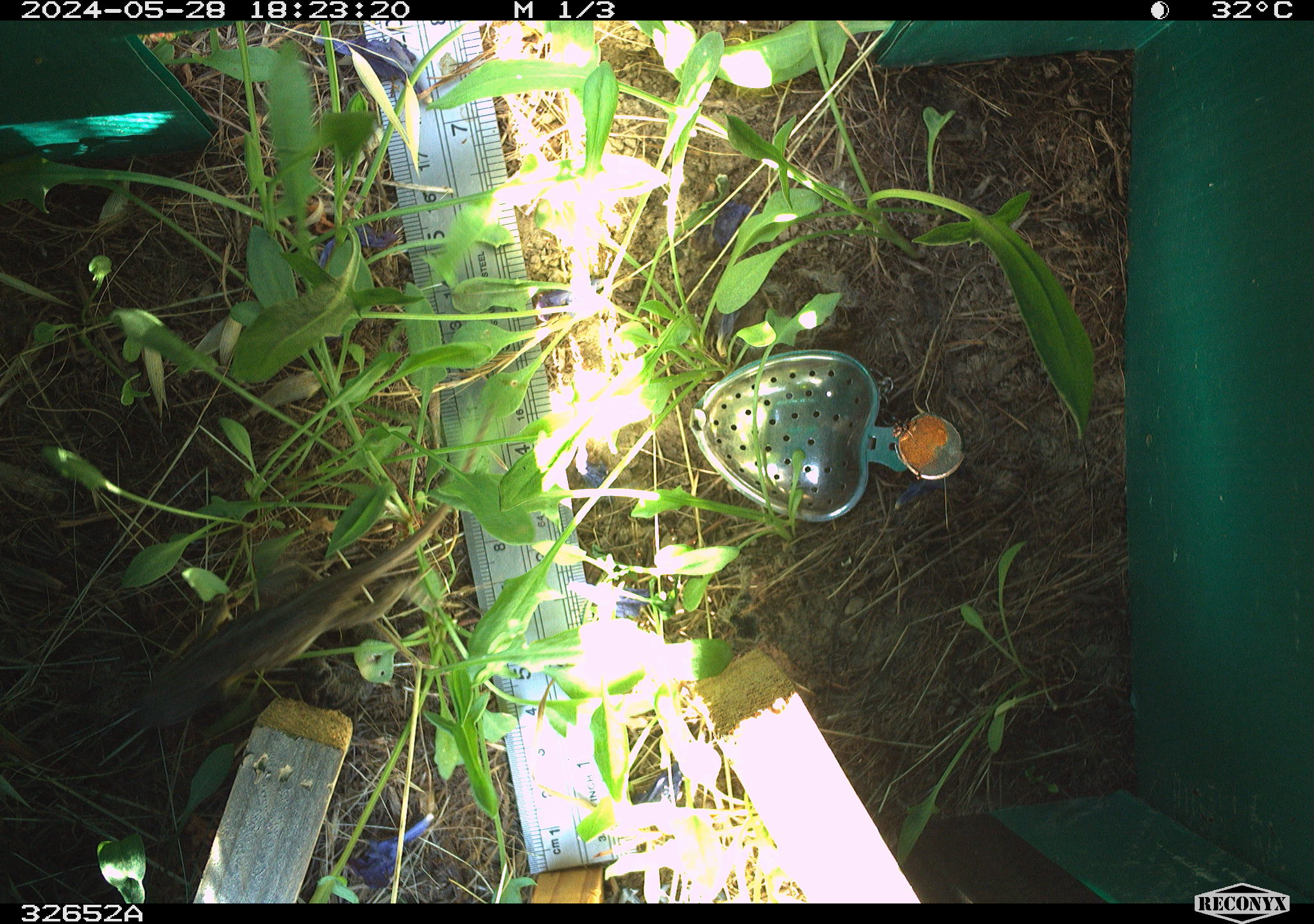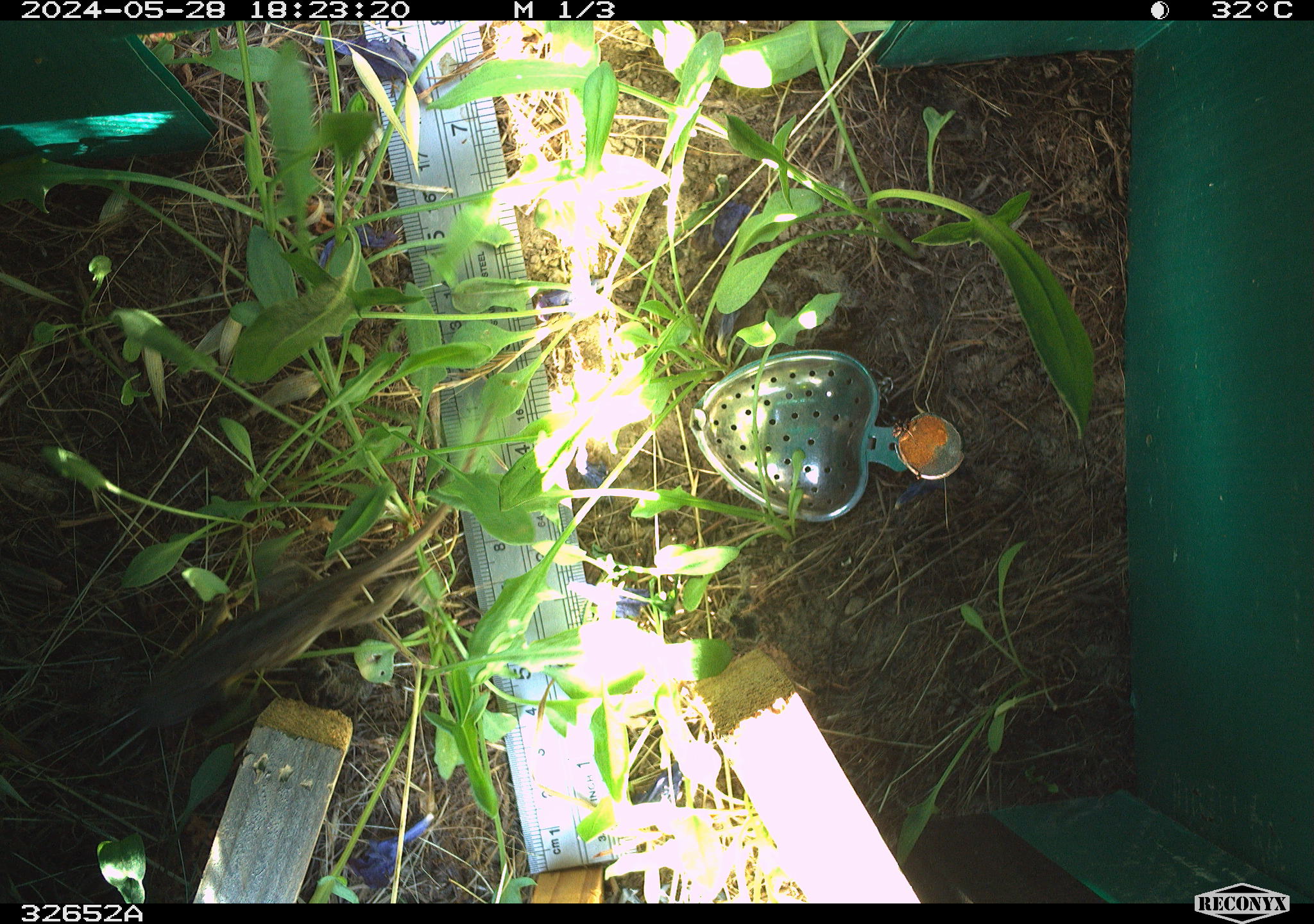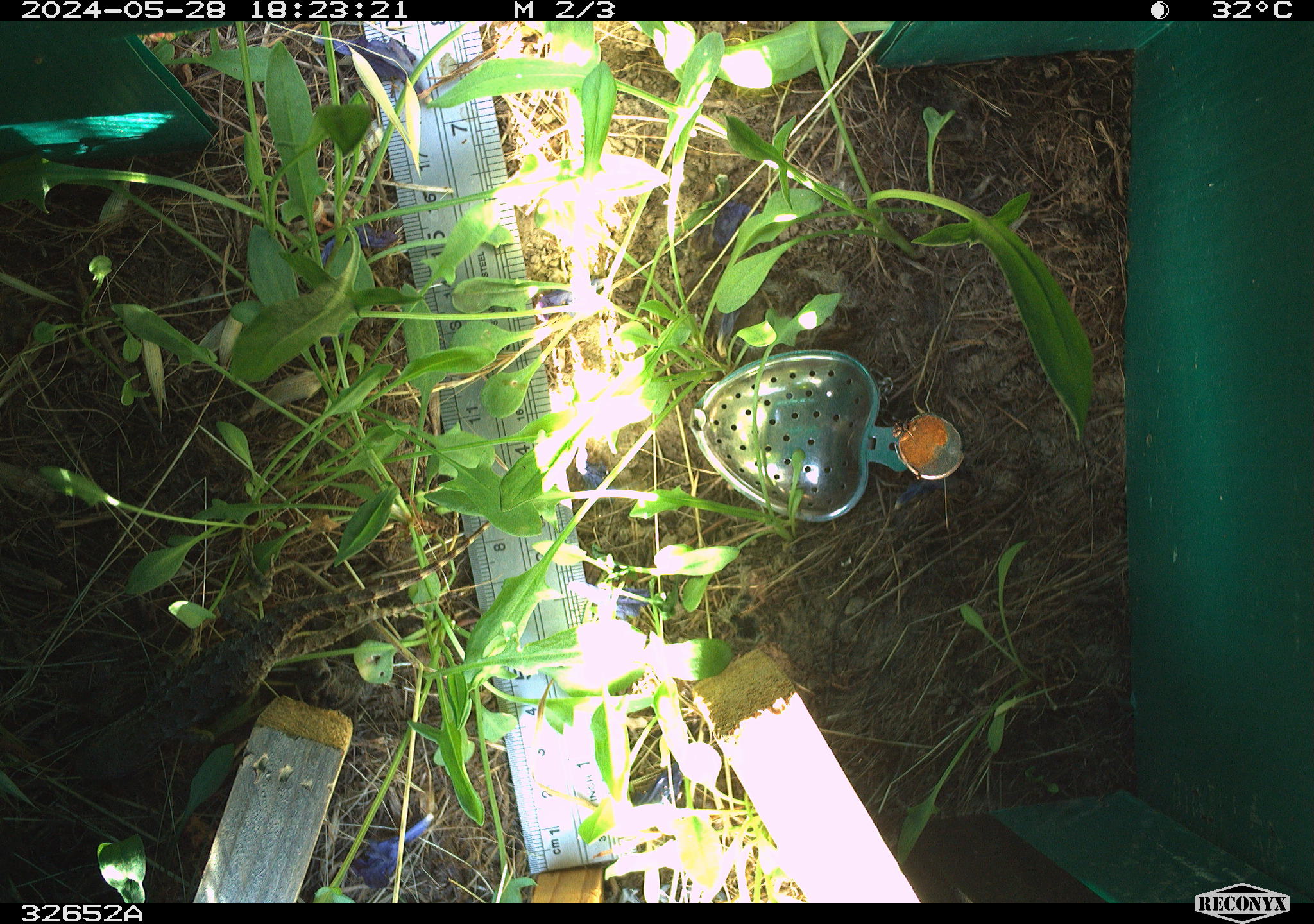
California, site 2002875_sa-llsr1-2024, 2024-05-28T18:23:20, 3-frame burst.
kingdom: Animalia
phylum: Chordata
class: Reptilia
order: Squamata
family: Phrynosomatidae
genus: Sceloporus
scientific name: Sceloporus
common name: spiny lizards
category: sceloporus species